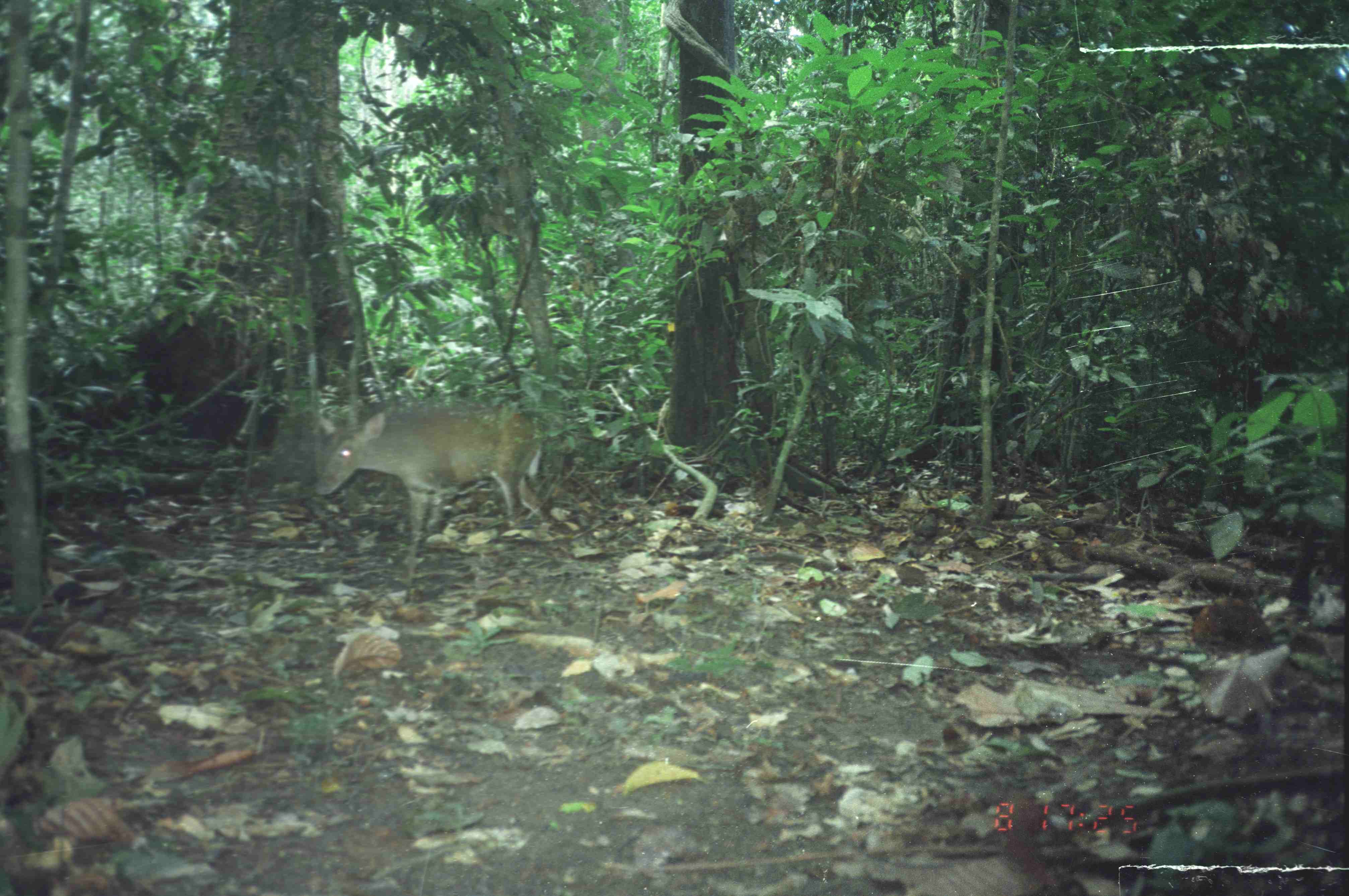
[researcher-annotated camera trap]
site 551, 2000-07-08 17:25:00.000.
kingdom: Animalia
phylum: Chordata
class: Mammalia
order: Artiodactyla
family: Cervidae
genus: Muntiacus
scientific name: Muntiacus muntjak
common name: southern red muntjac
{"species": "Muntiacus muntjak (southern red muntjac)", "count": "1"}